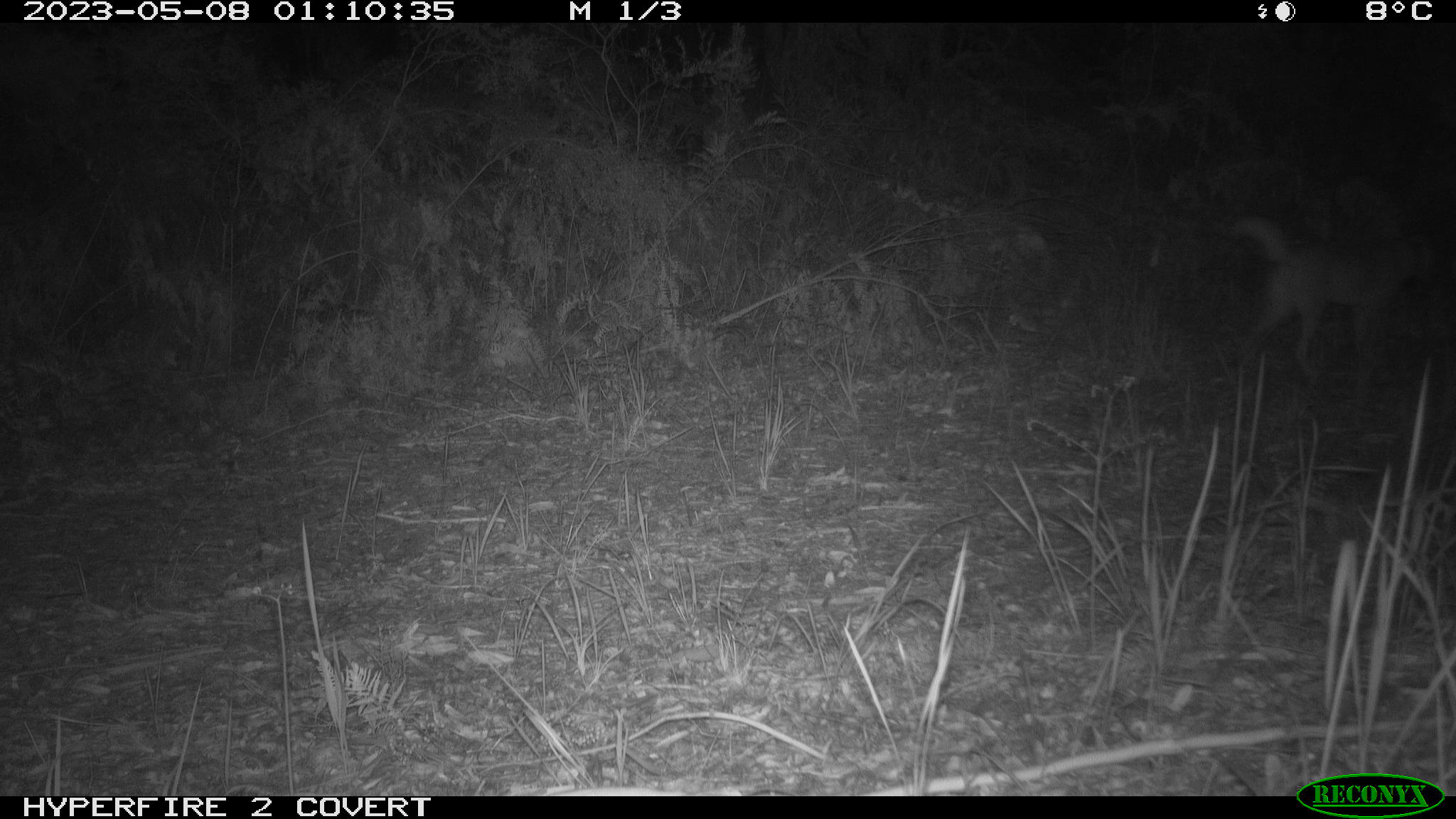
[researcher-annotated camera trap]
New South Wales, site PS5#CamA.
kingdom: Animalia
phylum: Chordata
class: Mammalia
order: Carnivora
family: Canidae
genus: Canis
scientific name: Canis familiaris dingo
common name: dingo